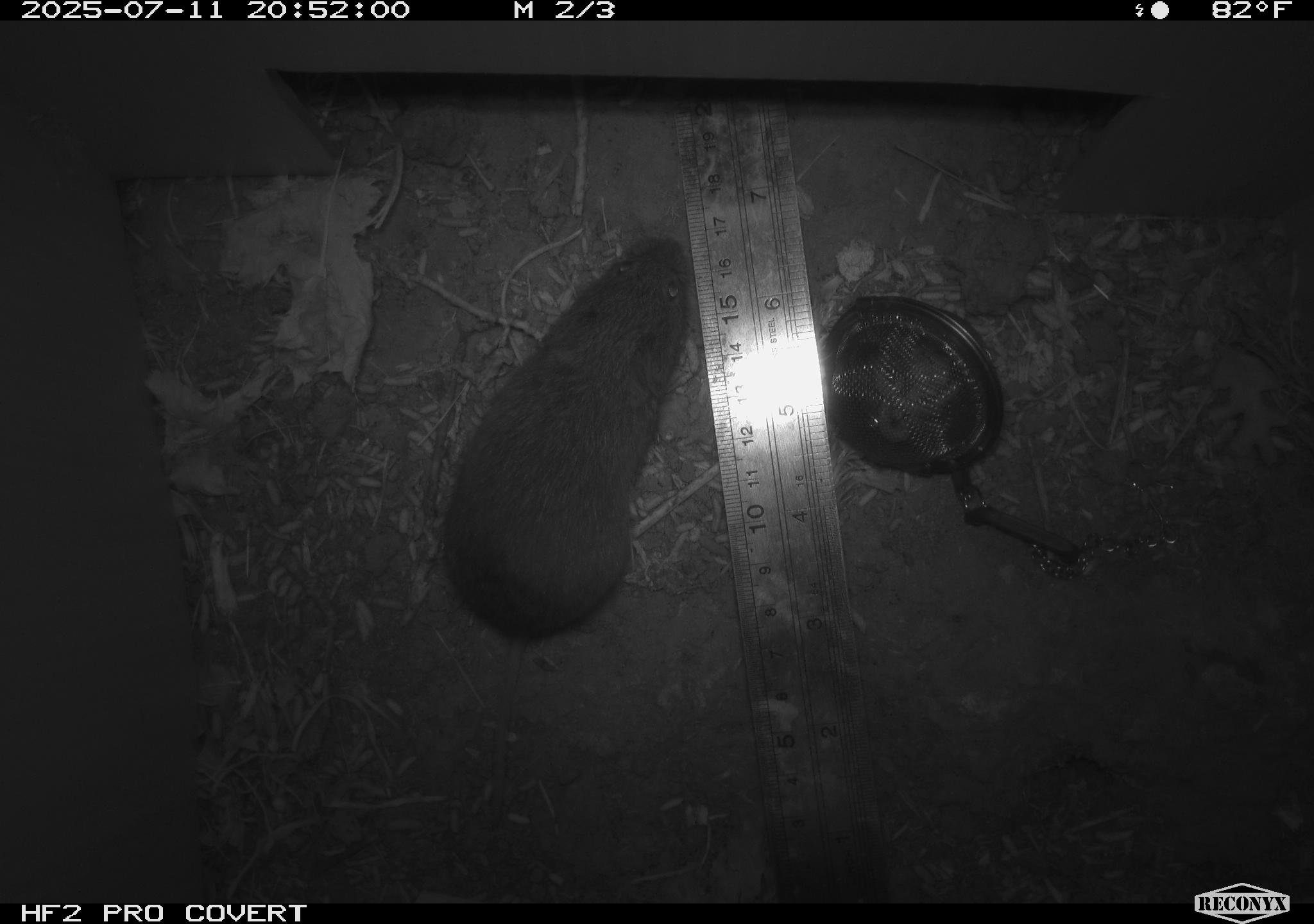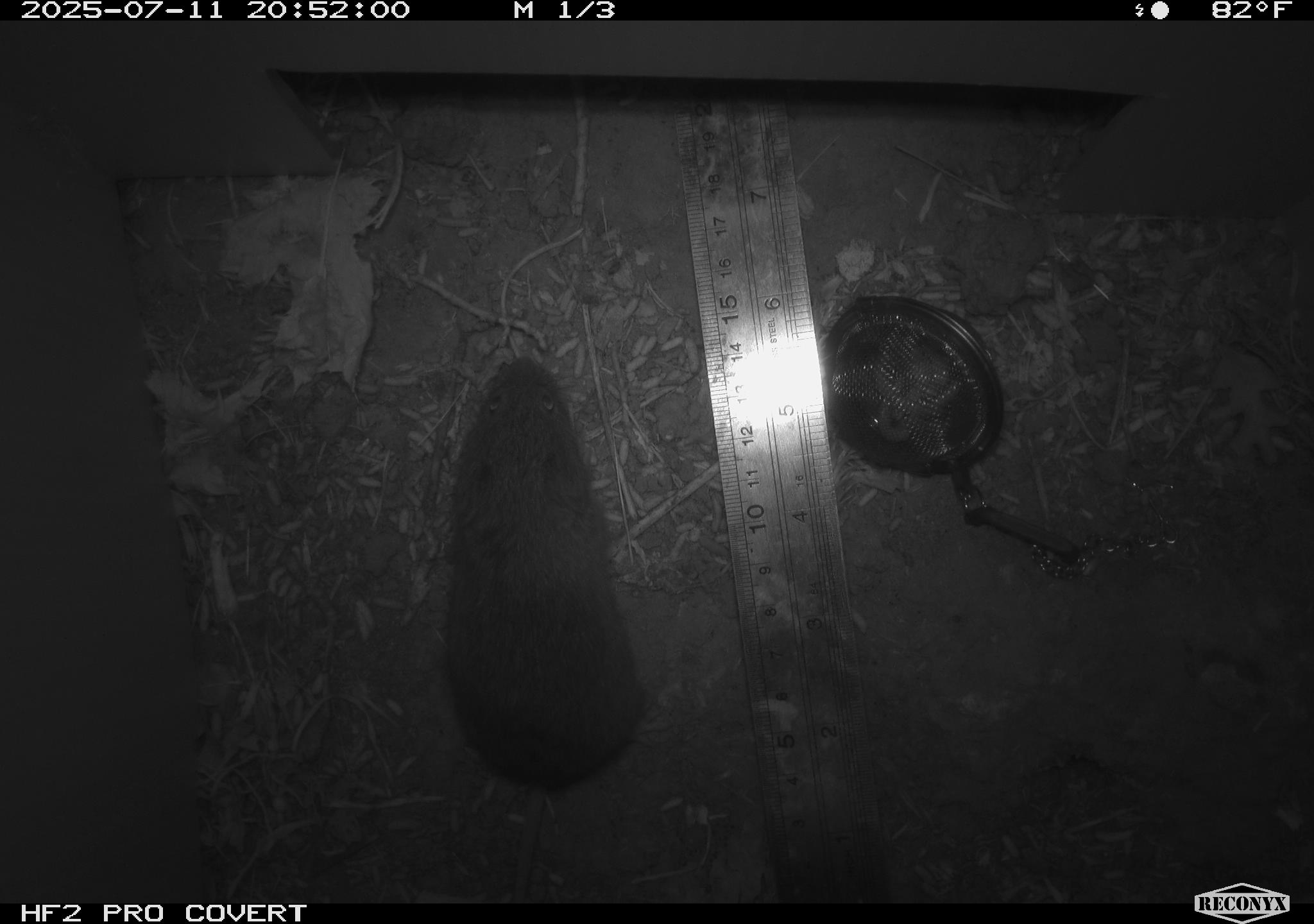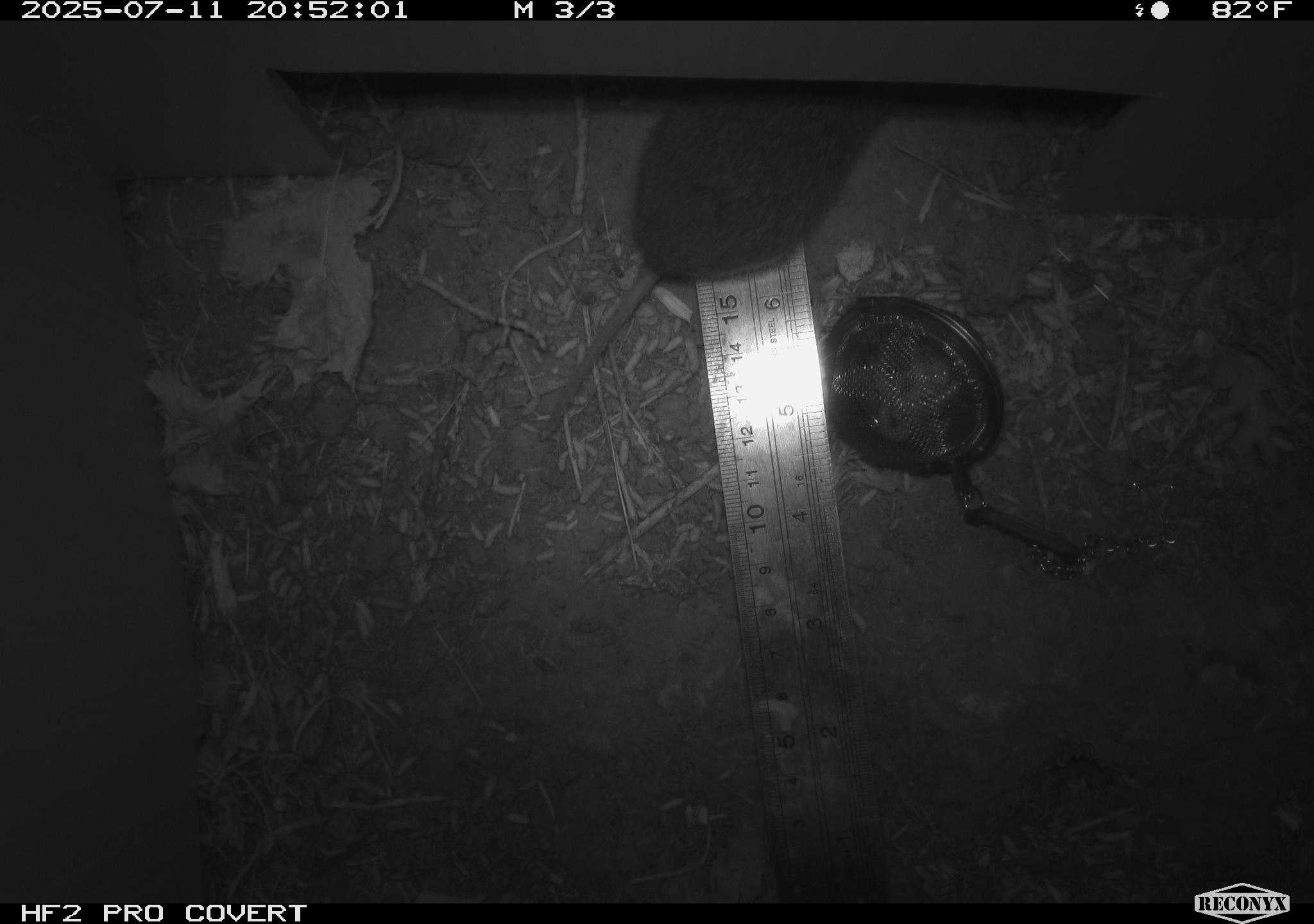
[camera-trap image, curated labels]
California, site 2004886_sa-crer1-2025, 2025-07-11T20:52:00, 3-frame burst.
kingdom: Animalia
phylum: Chordata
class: Mammalia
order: Rodentia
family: Cricetidae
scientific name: Arvicolinae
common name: voles, lemmings, and muskrats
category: arvicolinae subfamily